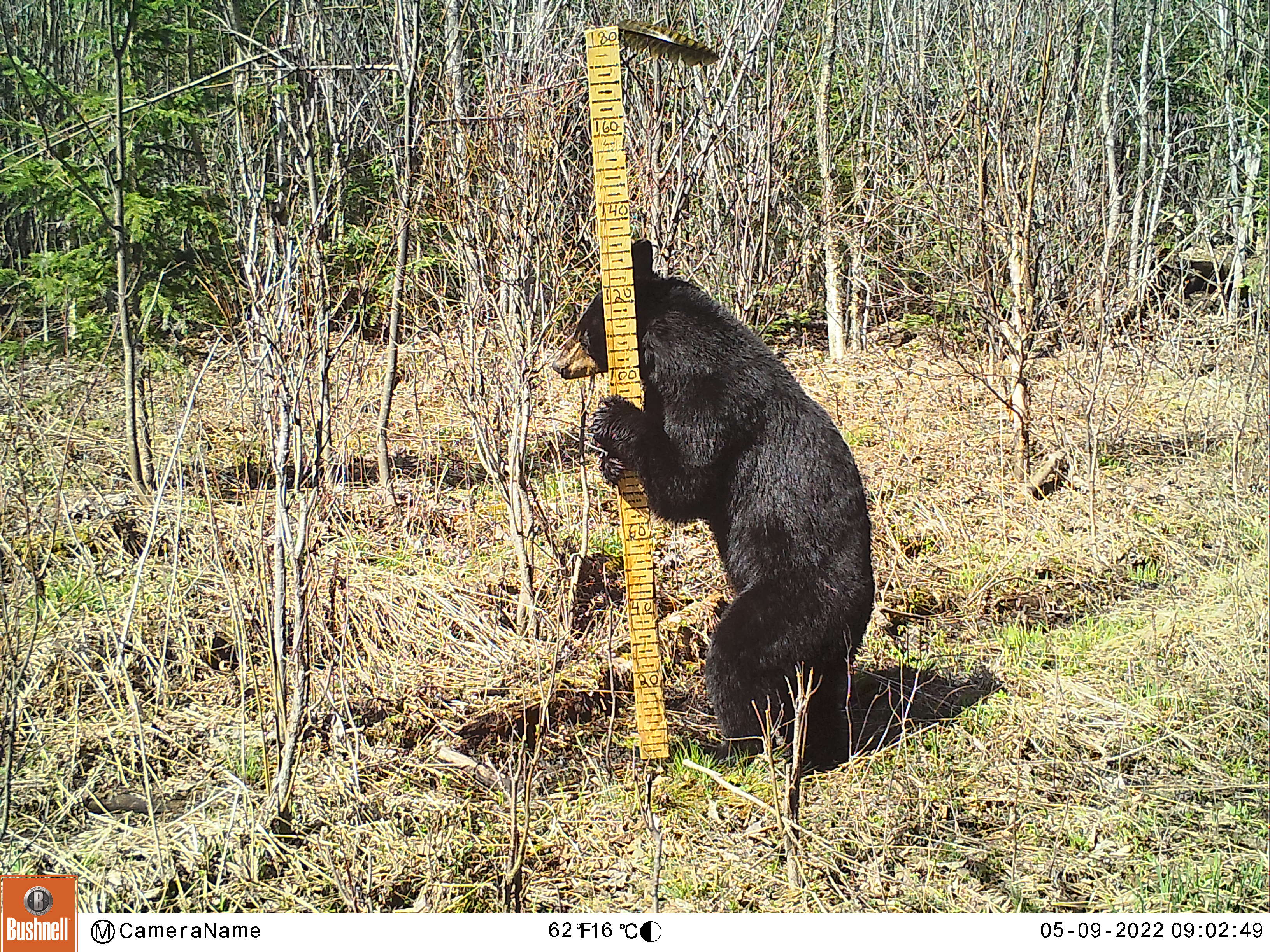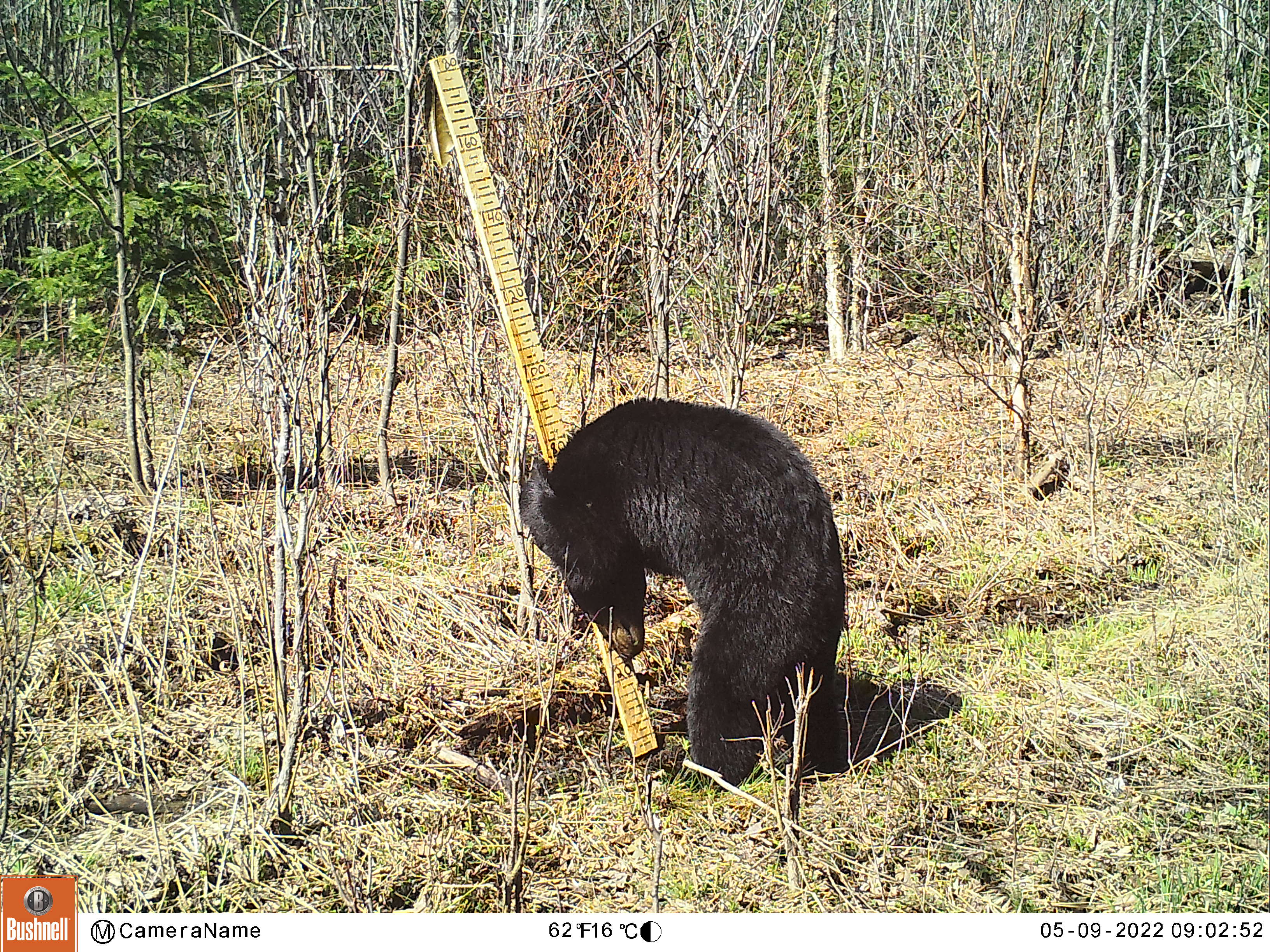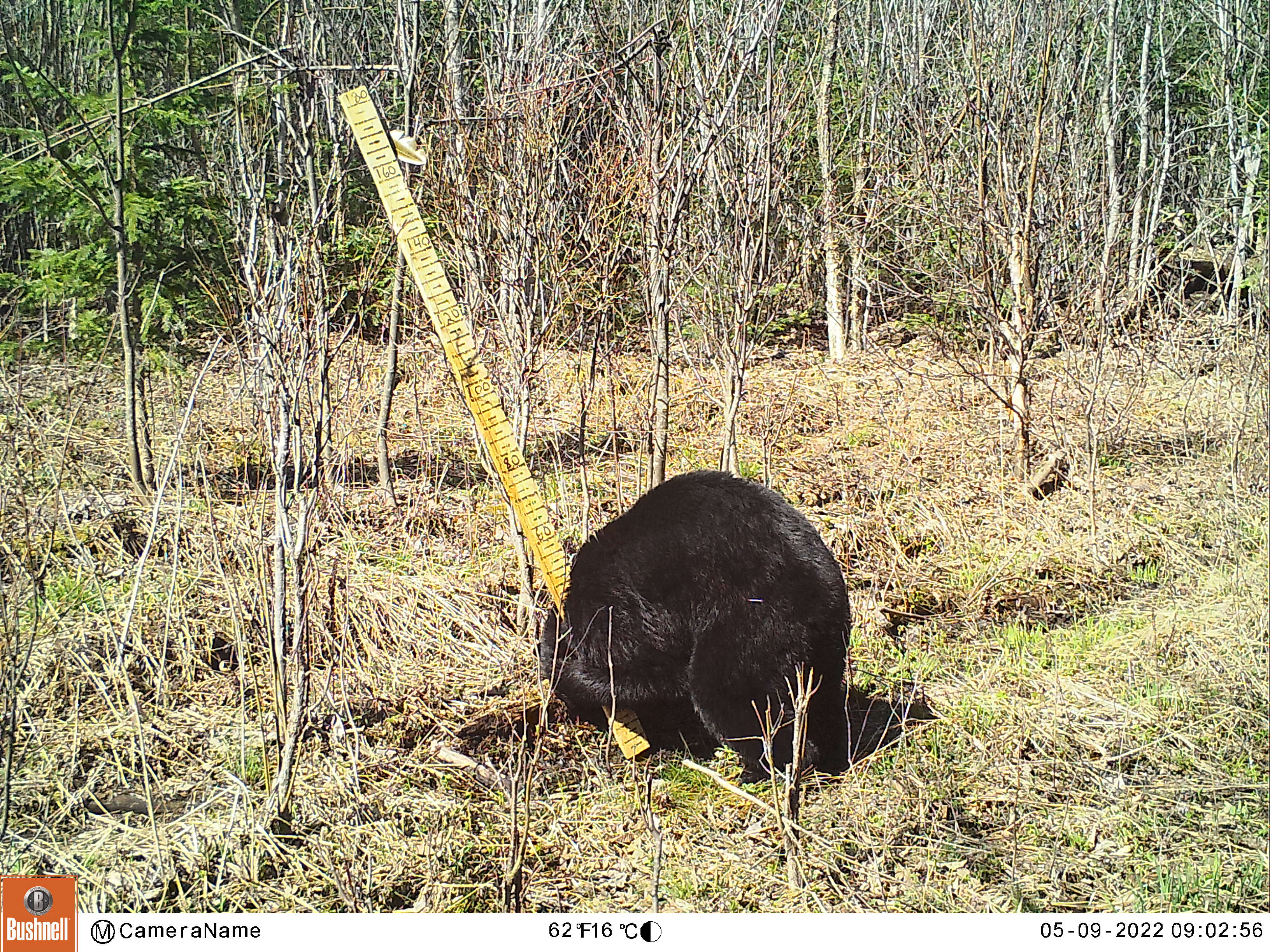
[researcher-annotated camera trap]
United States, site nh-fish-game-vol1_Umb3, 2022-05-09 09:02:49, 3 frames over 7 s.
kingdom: Animalia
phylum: Chordata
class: Mammalia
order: Carnivora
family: Ursidae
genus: Ursus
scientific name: Ursus americanus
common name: black bear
Black bear (Ursus americanus).